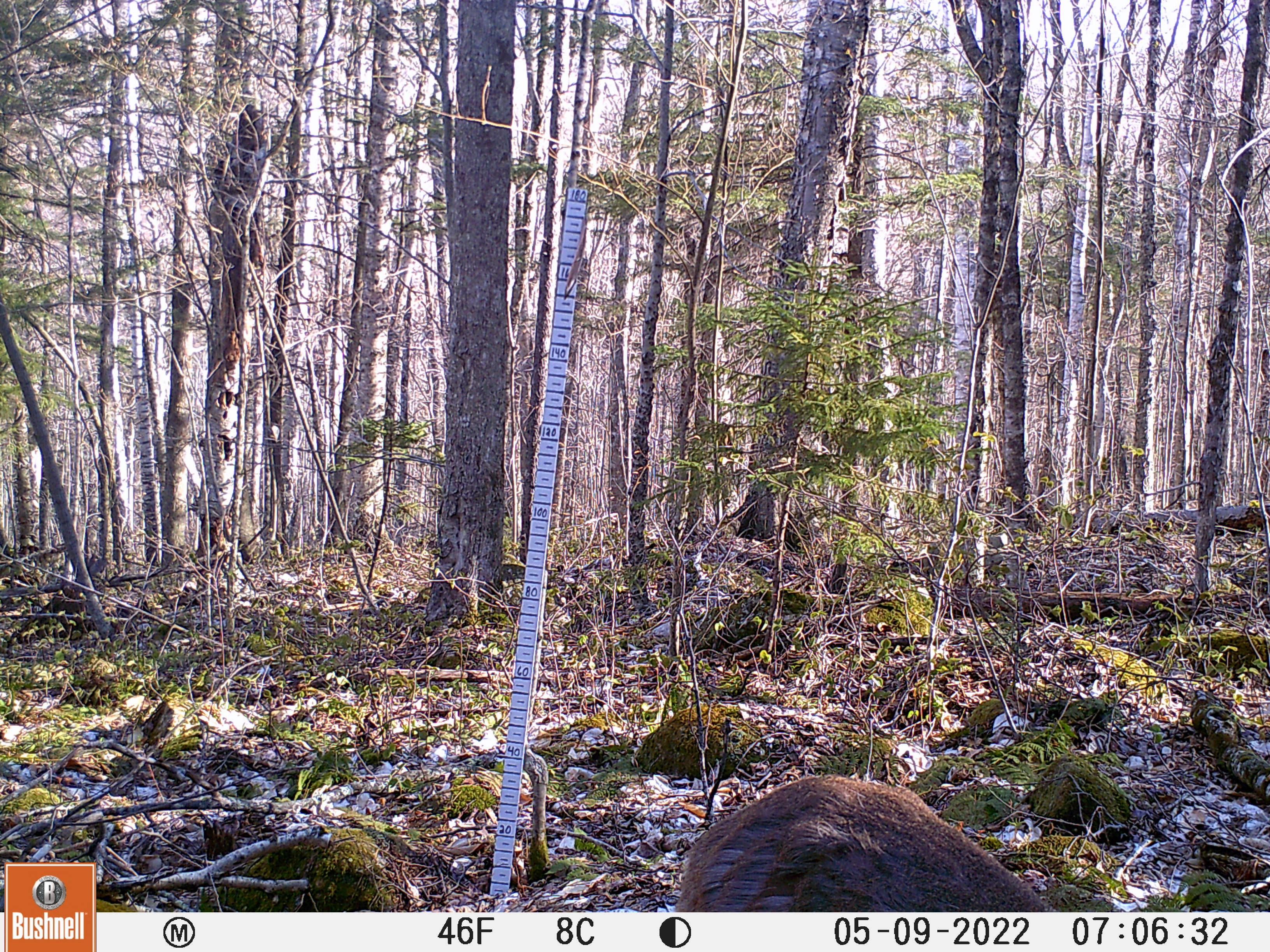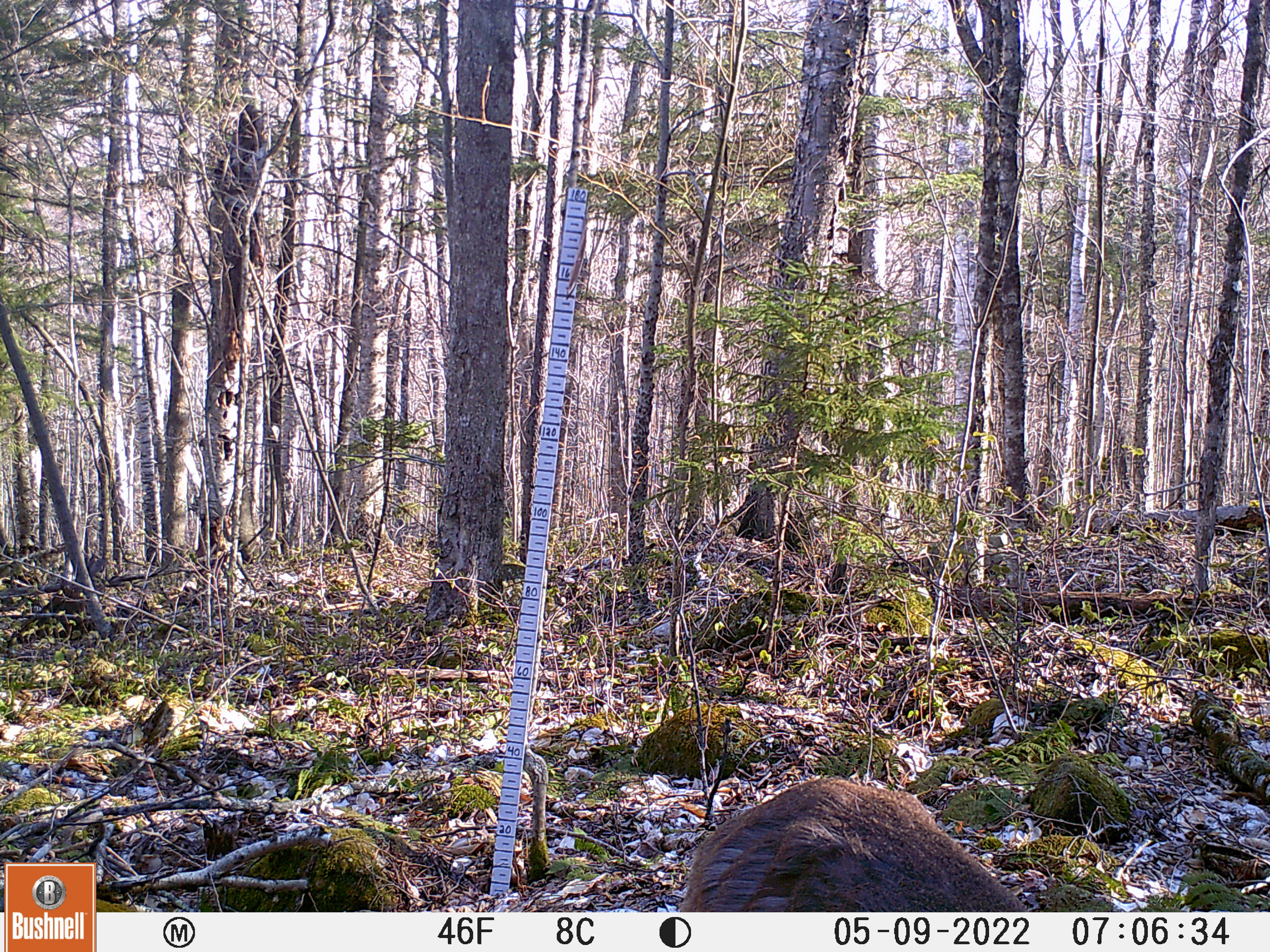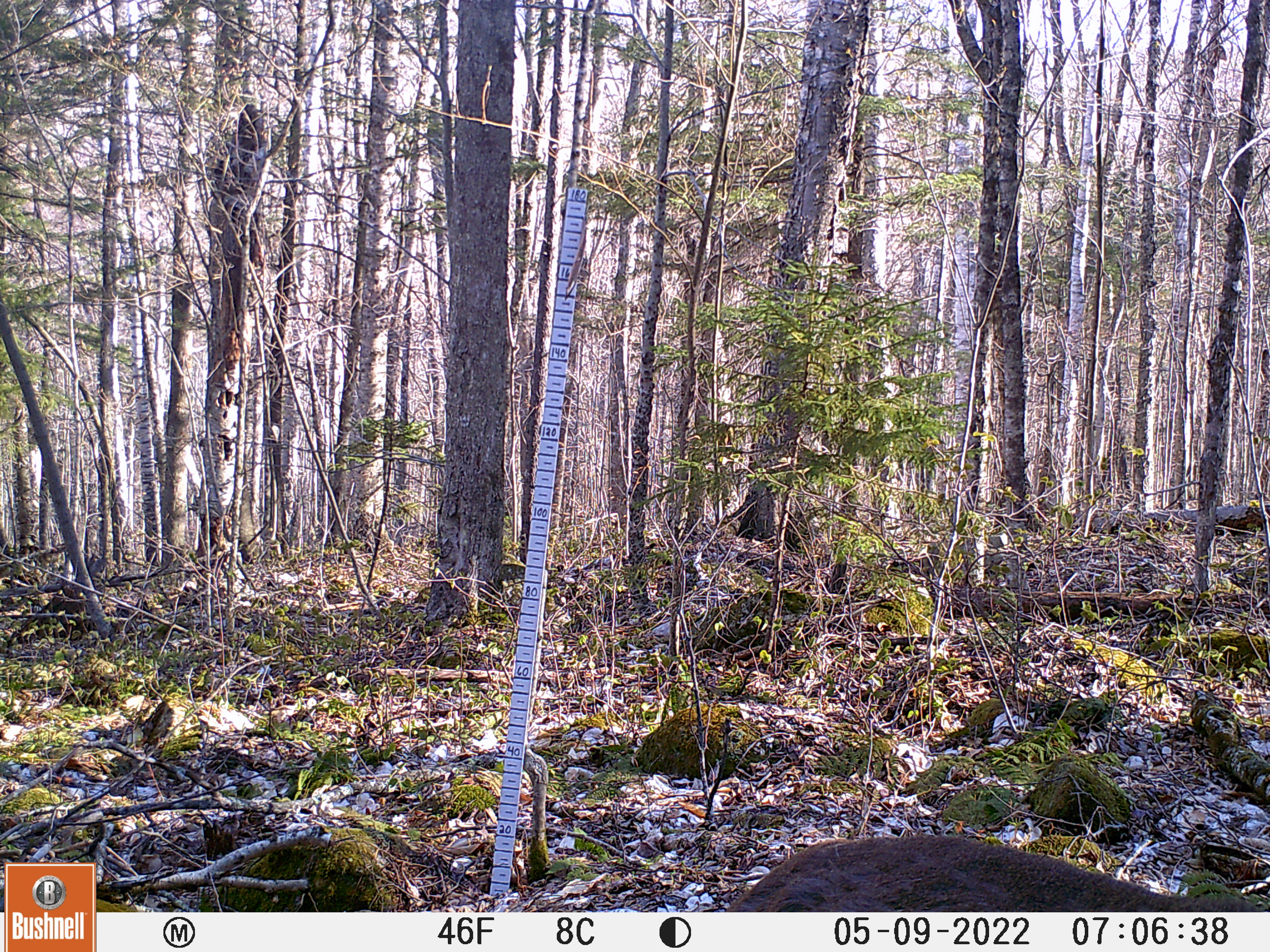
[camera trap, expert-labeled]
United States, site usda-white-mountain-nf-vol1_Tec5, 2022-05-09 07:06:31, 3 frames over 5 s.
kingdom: Animalia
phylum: Chordata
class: Mammalia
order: Artiodactyla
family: Cervidae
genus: Odocoileus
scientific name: Odocoileus virginianus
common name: white-tailed deer